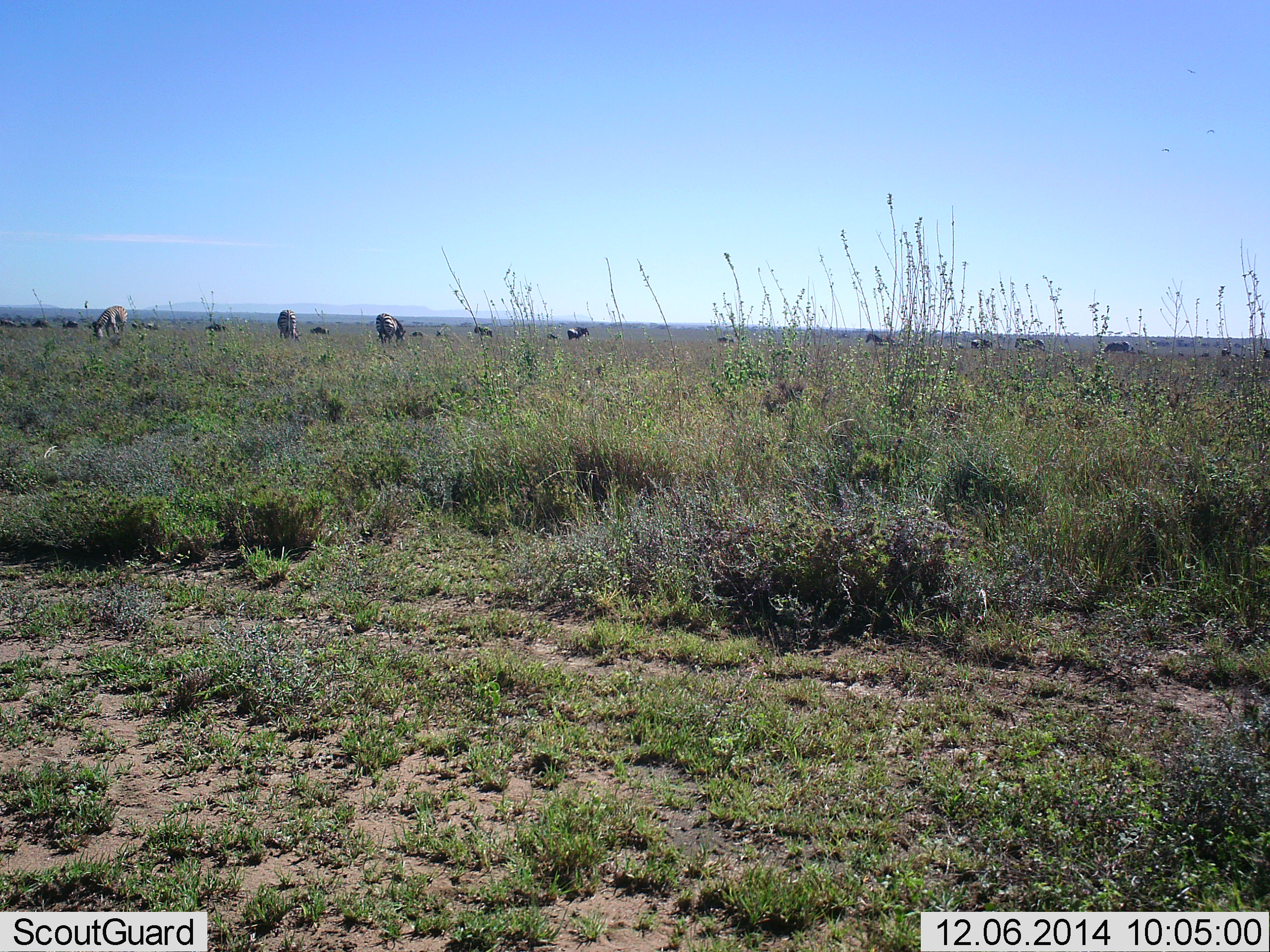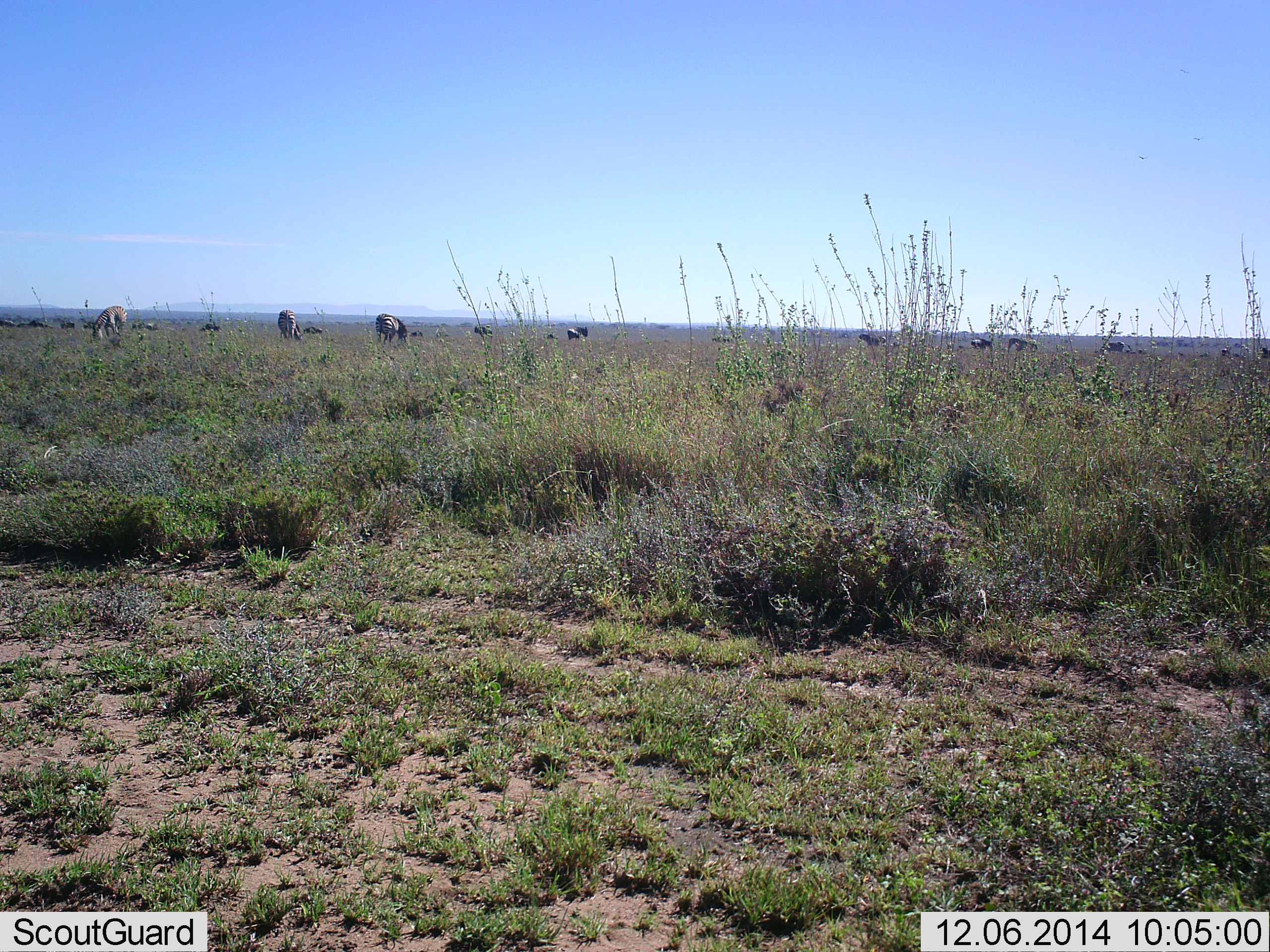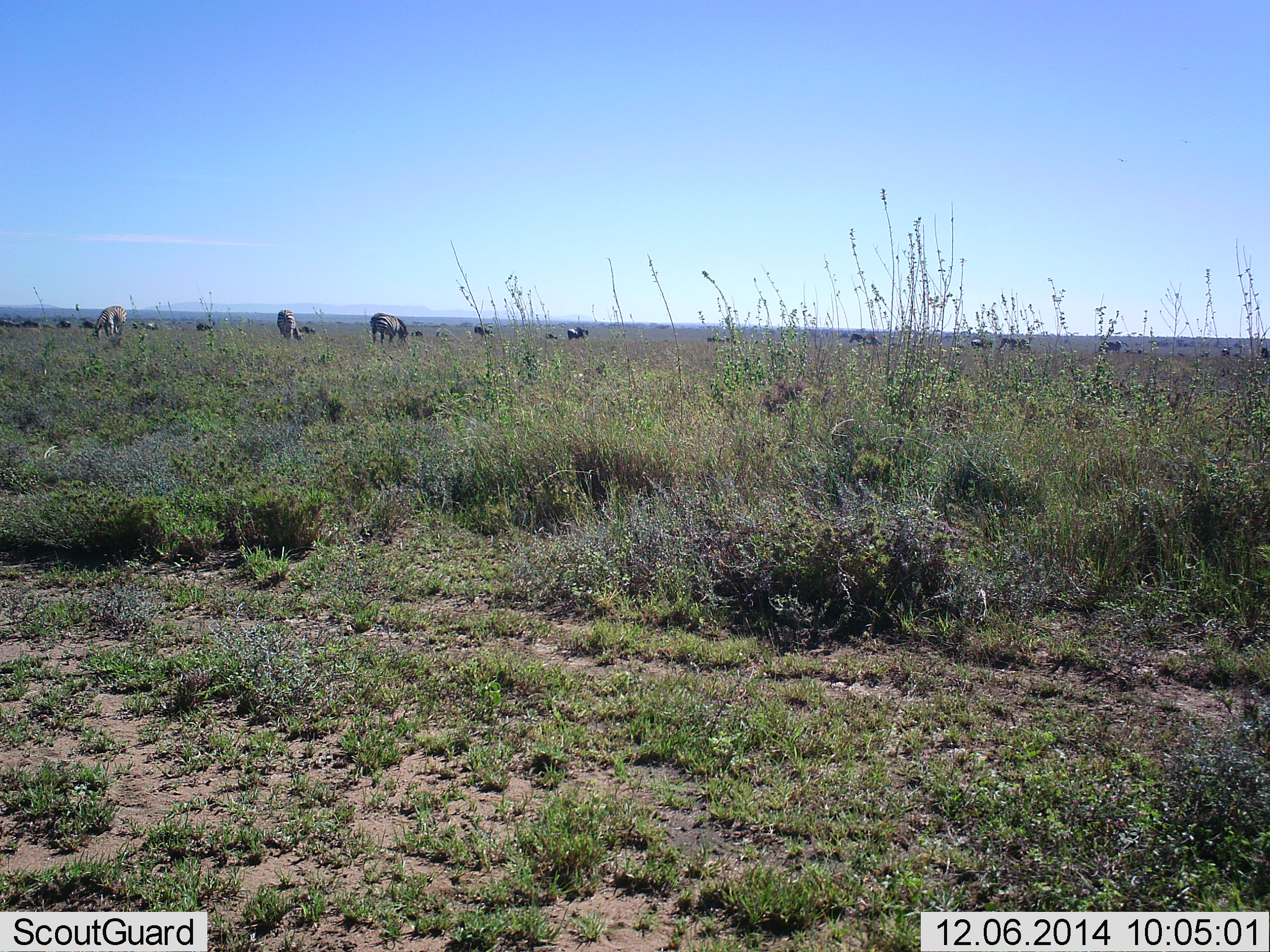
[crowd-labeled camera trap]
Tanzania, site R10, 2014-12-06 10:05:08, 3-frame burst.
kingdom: Animalia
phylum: Chordata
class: Mammalia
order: Artiodactyla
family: Bovidae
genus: Connochaetes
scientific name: Connochaetes taurinus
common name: blue wildebeest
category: wildebeest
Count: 11-50.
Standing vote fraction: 77%.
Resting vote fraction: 0%.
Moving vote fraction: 46%.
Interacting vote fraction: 0%.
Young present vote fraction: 0%.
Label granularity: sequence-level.